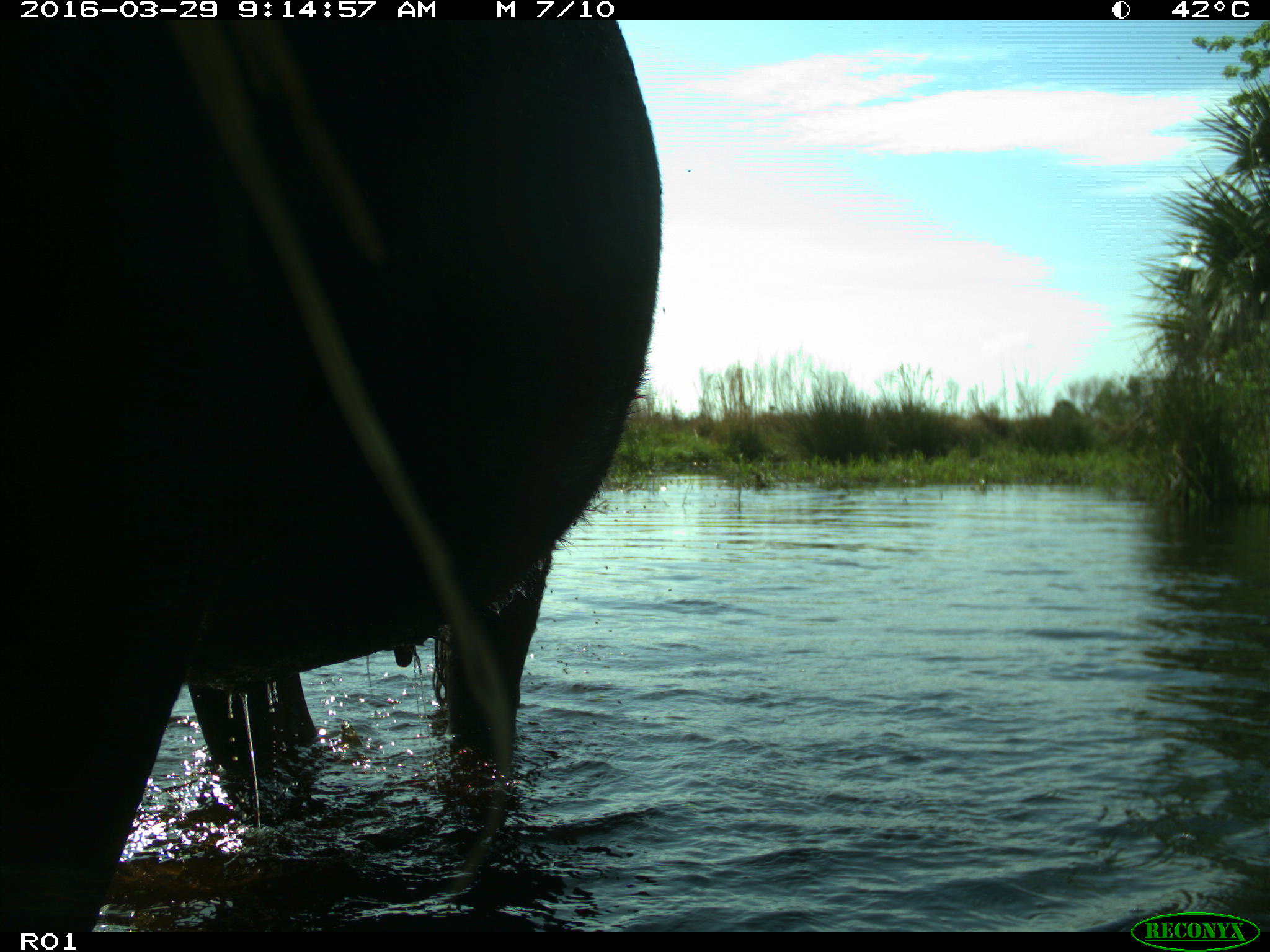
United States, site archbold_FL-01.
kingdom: Animalia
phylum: Chordata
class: Mammalia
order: Artiodactyla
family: Bovidae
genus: Bos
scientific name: Bos taurus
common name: domestic cow